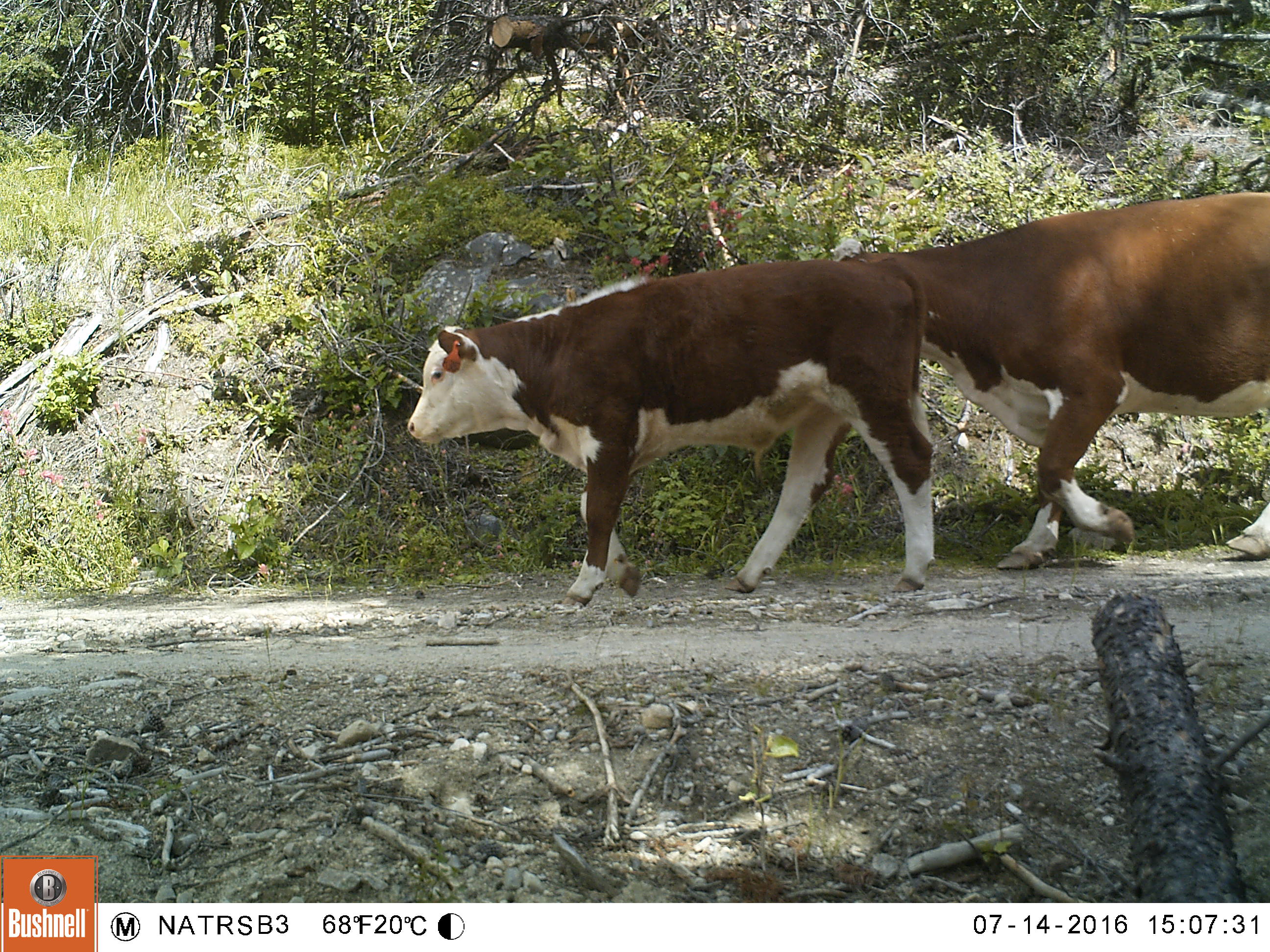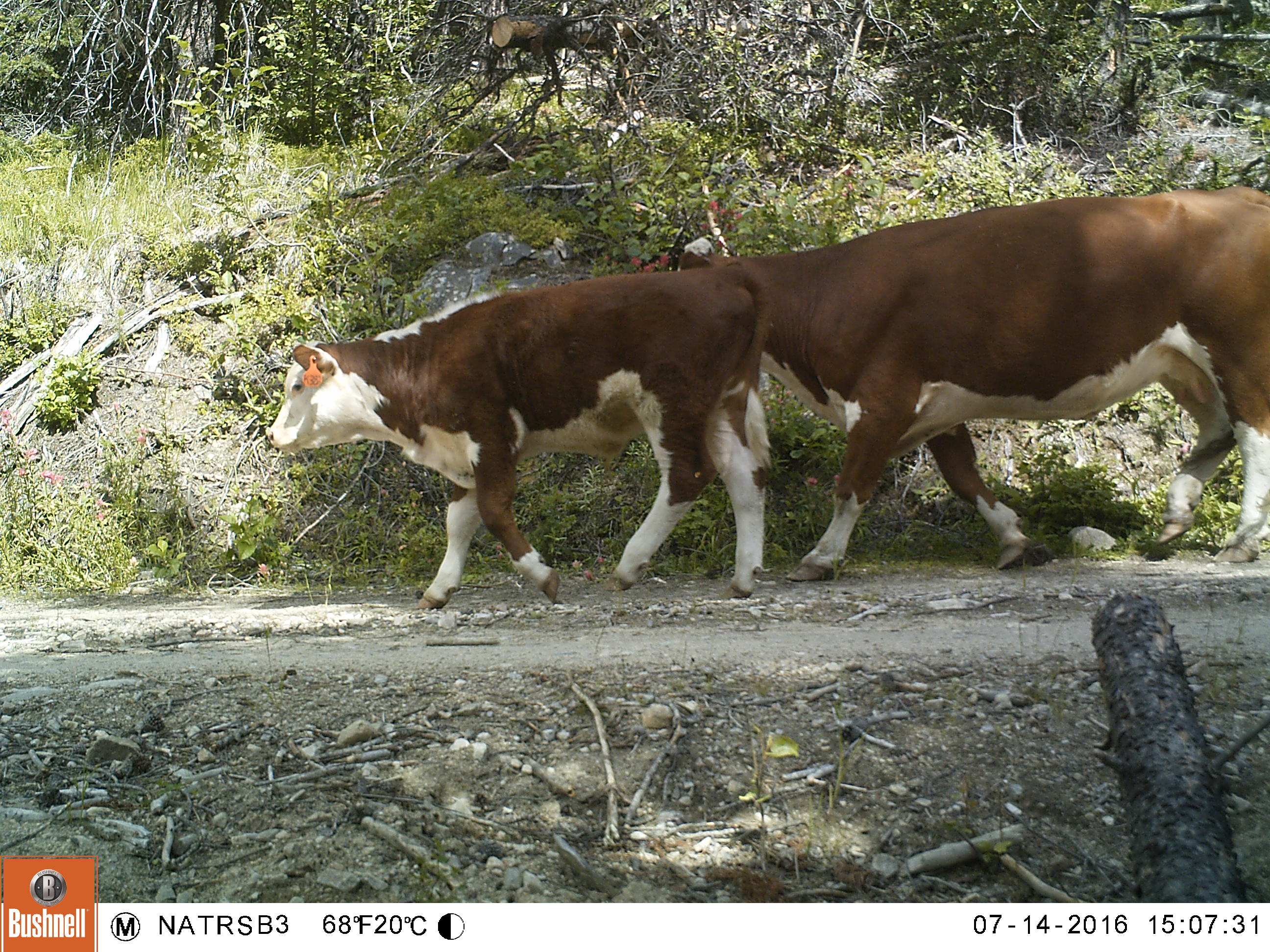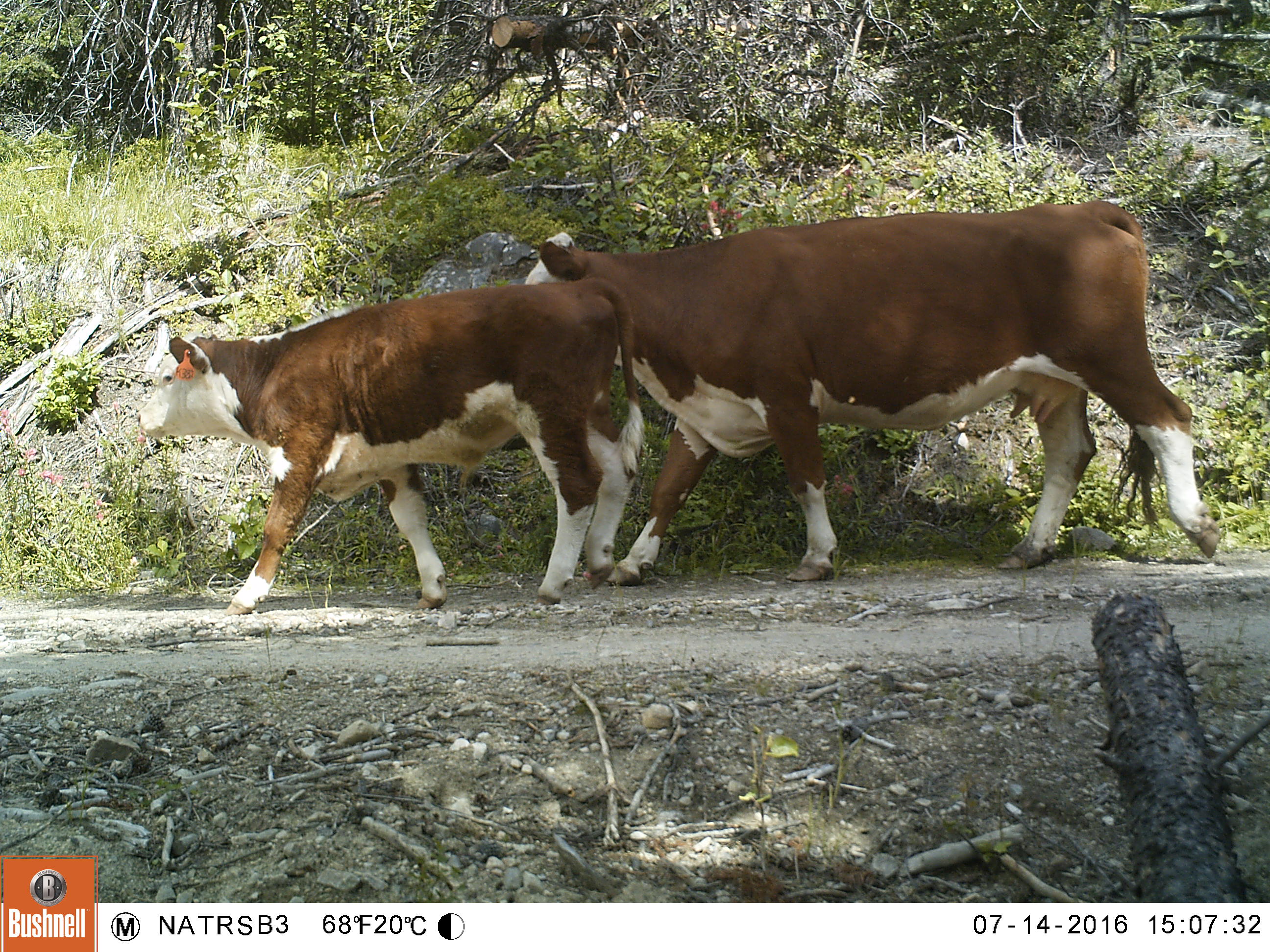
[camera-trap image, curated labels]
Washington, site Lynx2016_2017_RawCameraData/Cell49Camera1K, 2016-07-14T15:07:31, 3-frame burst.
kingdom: Animalia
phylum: Chordata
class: Mammalia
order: Artiodactyla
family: Bovidae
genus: Bos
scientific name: Bos taurus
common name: domestic cattle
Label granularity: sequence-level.